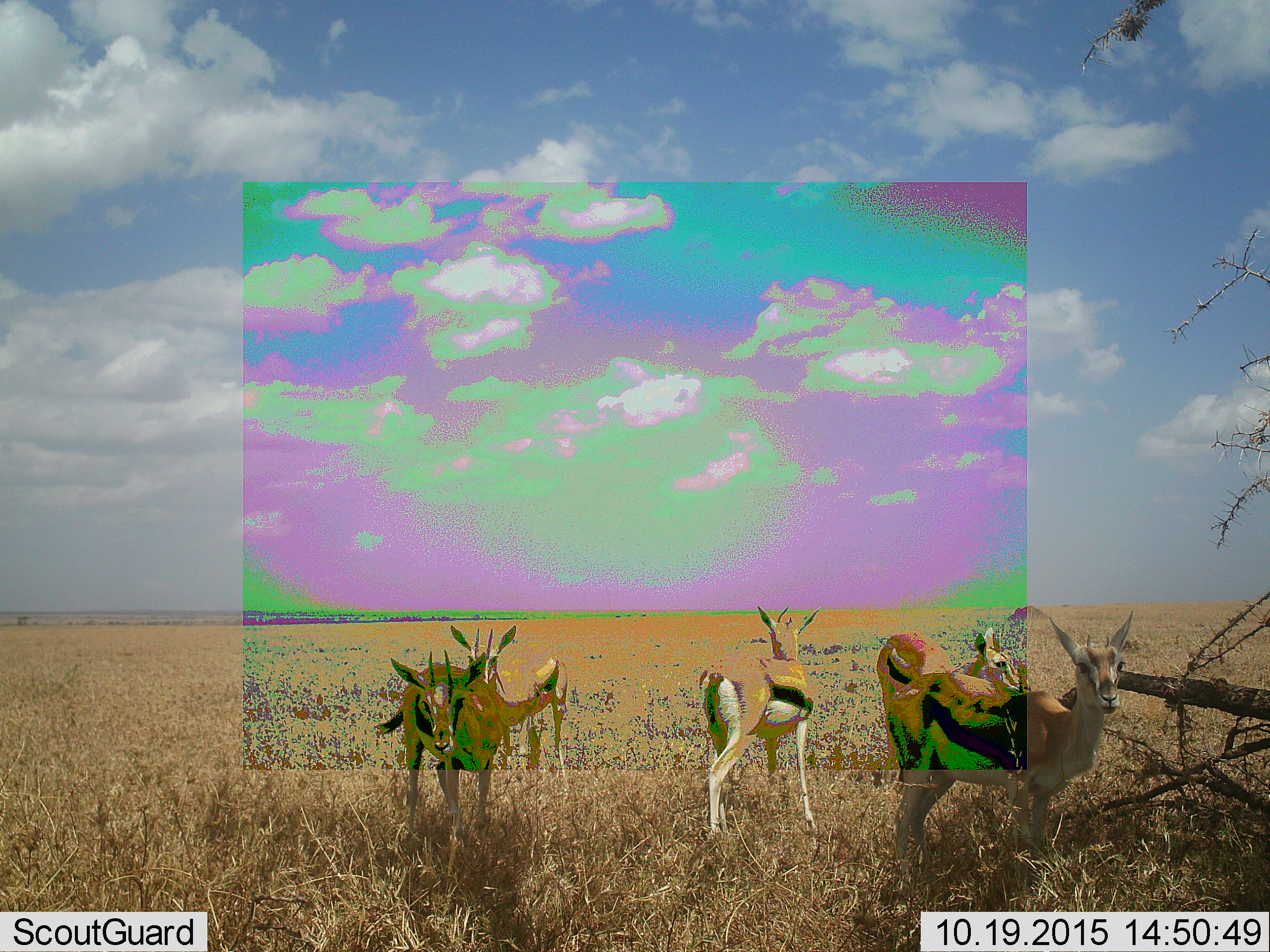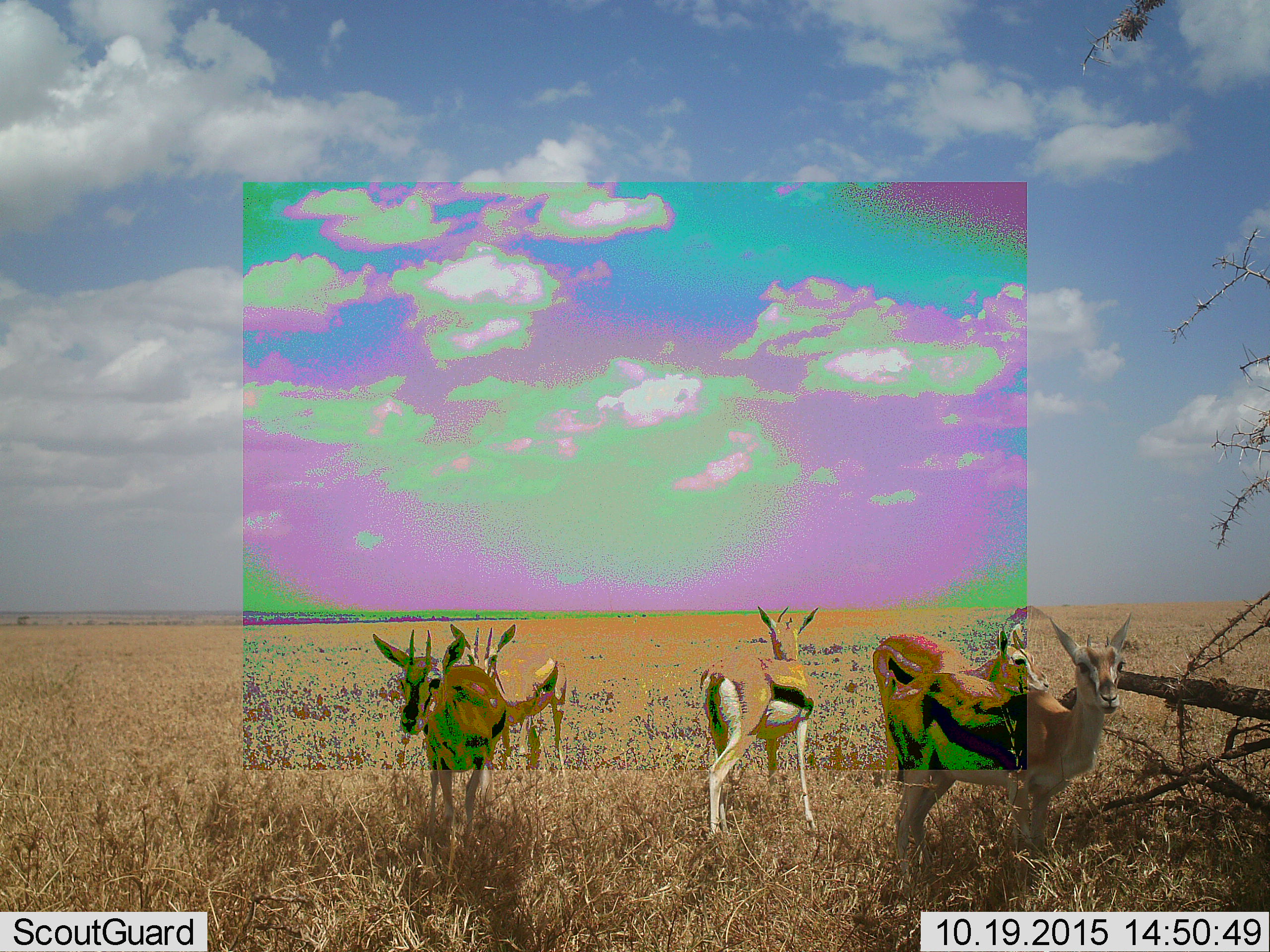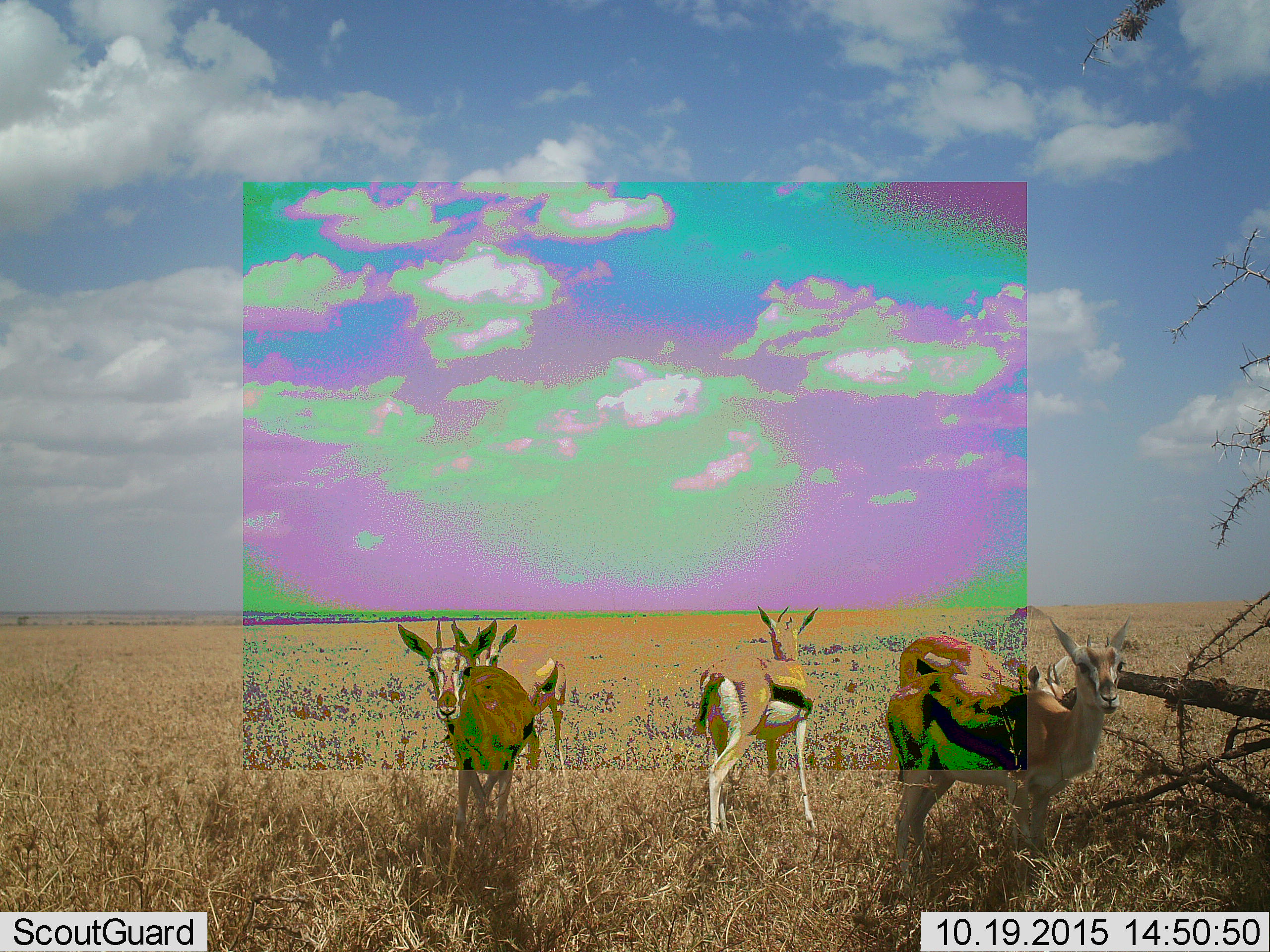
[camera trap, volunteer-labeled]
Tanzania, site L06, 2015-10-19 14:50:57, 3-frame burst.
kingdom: Animalia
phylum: Chordata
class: Mammalia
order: Artiodactyla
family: Bovidae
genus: Eudorcas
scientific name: Eudorcas thomsonii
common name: thomson's gazelle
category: gazellethomsons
Gazellethomsons (thomson's gazelle) (Eudorcas thomsonii), count 5. Behavior (volunteer vote fractions): standing 90%, resting 0%, moving 10%, interacting 0%. Young present (vote fraction): 0%. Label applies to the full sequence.